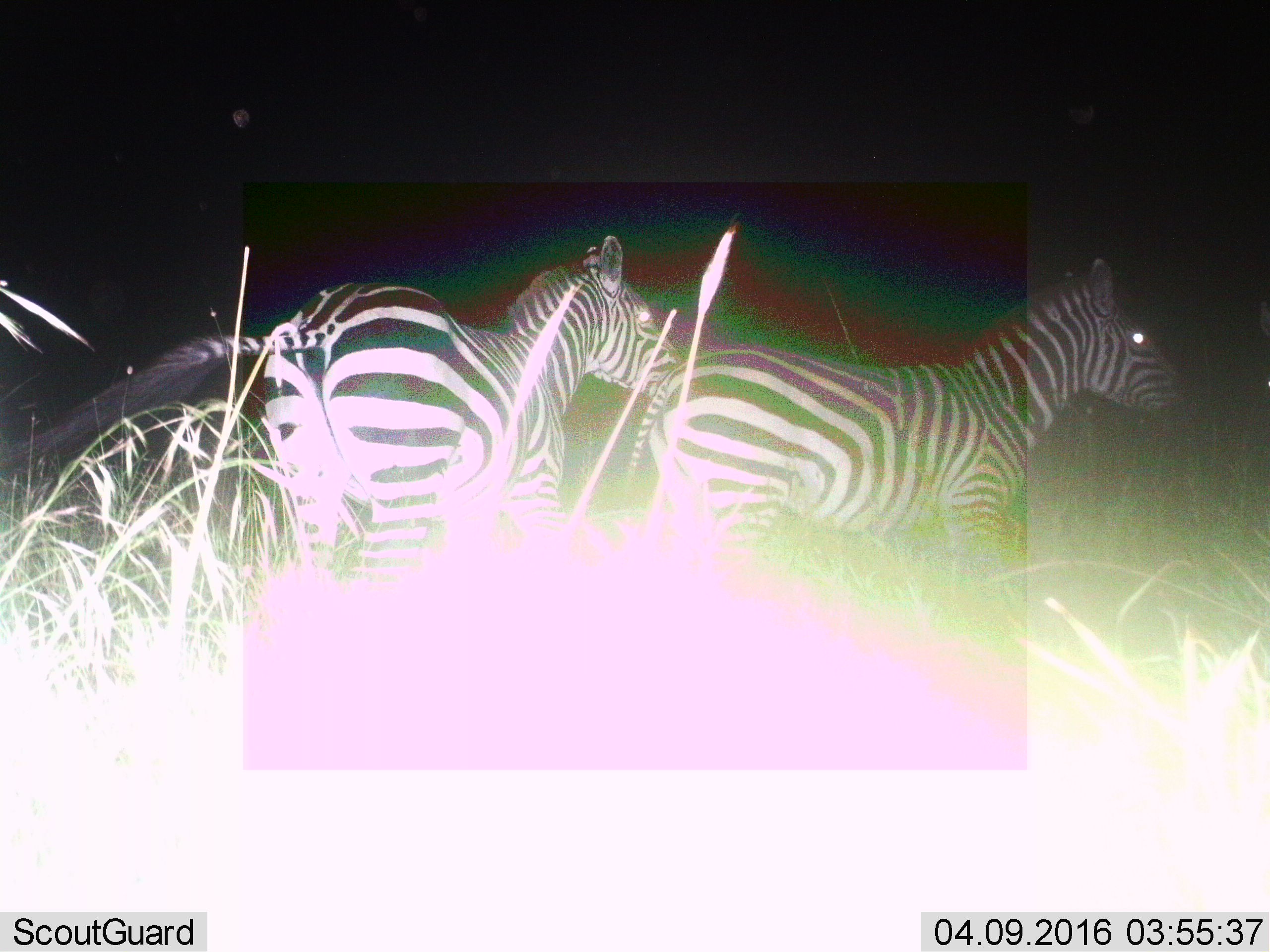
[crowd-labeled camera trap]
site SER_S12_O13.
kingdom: Animalia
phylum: Chordata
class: Mammalia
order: Perissodactyla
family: Equidae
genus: Equus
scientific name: Equus quagga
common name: plains zebra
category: zebraplains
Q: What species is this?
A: Zebraplains (plains zebra) (Equus quagga).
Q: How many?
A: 2.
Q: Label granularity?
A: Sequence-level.